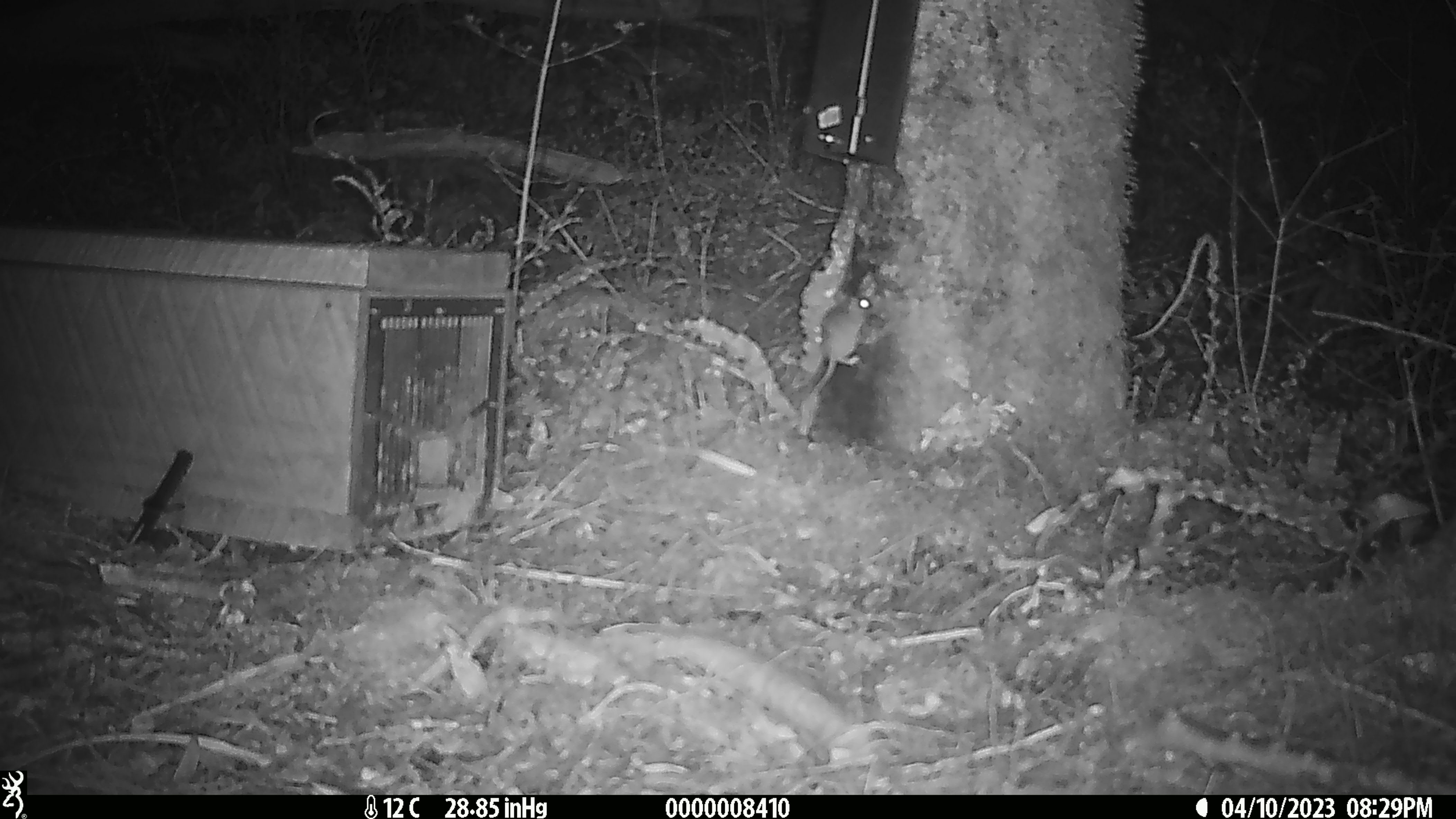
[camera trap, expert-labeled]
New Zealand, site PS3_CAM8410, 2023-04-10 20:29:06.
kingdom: Animalia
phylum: Chordata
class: Mammalia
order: Rodentia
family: Muridae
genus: Mus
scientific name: Mus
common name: mouse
Mouse (Mus).